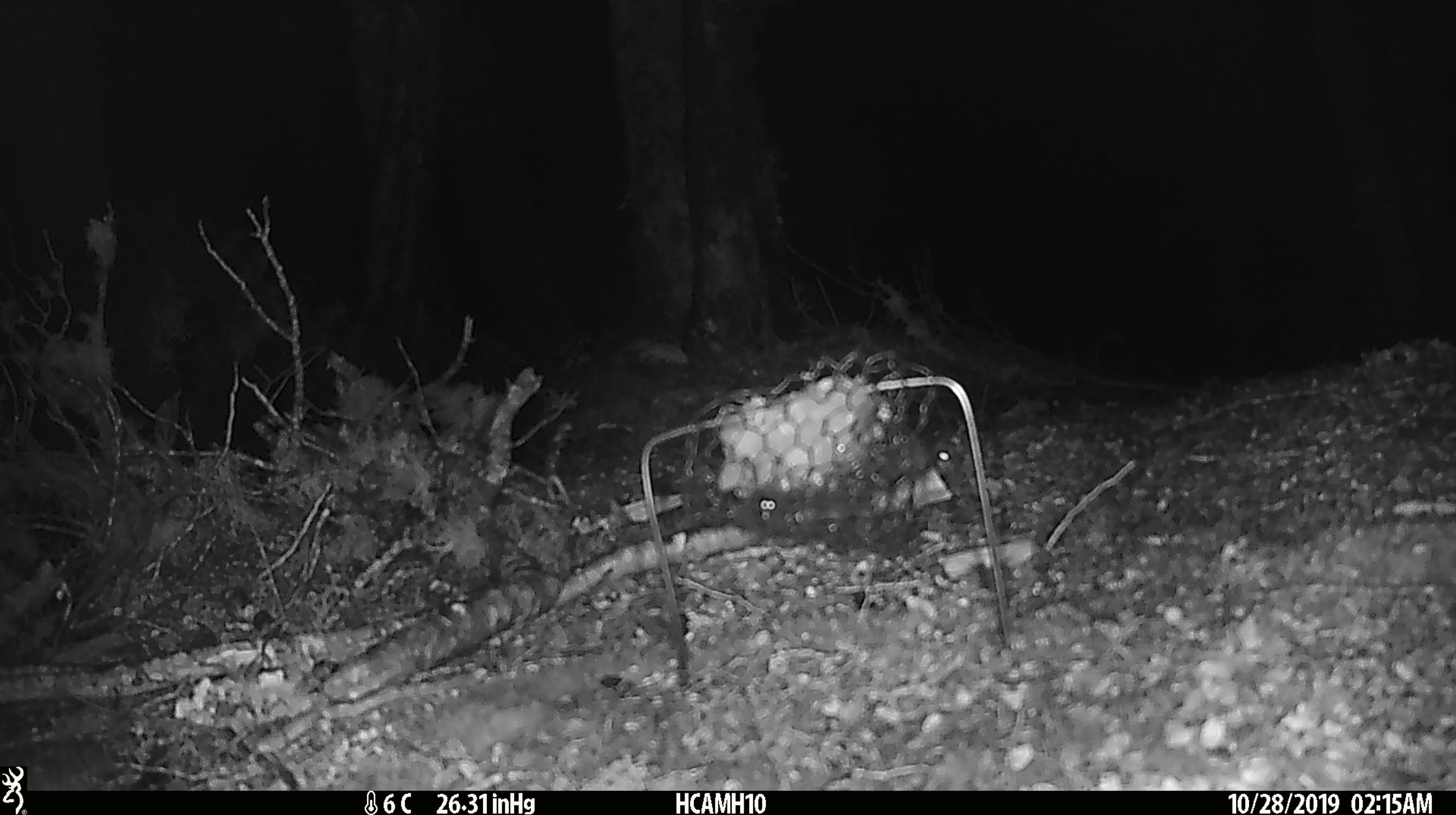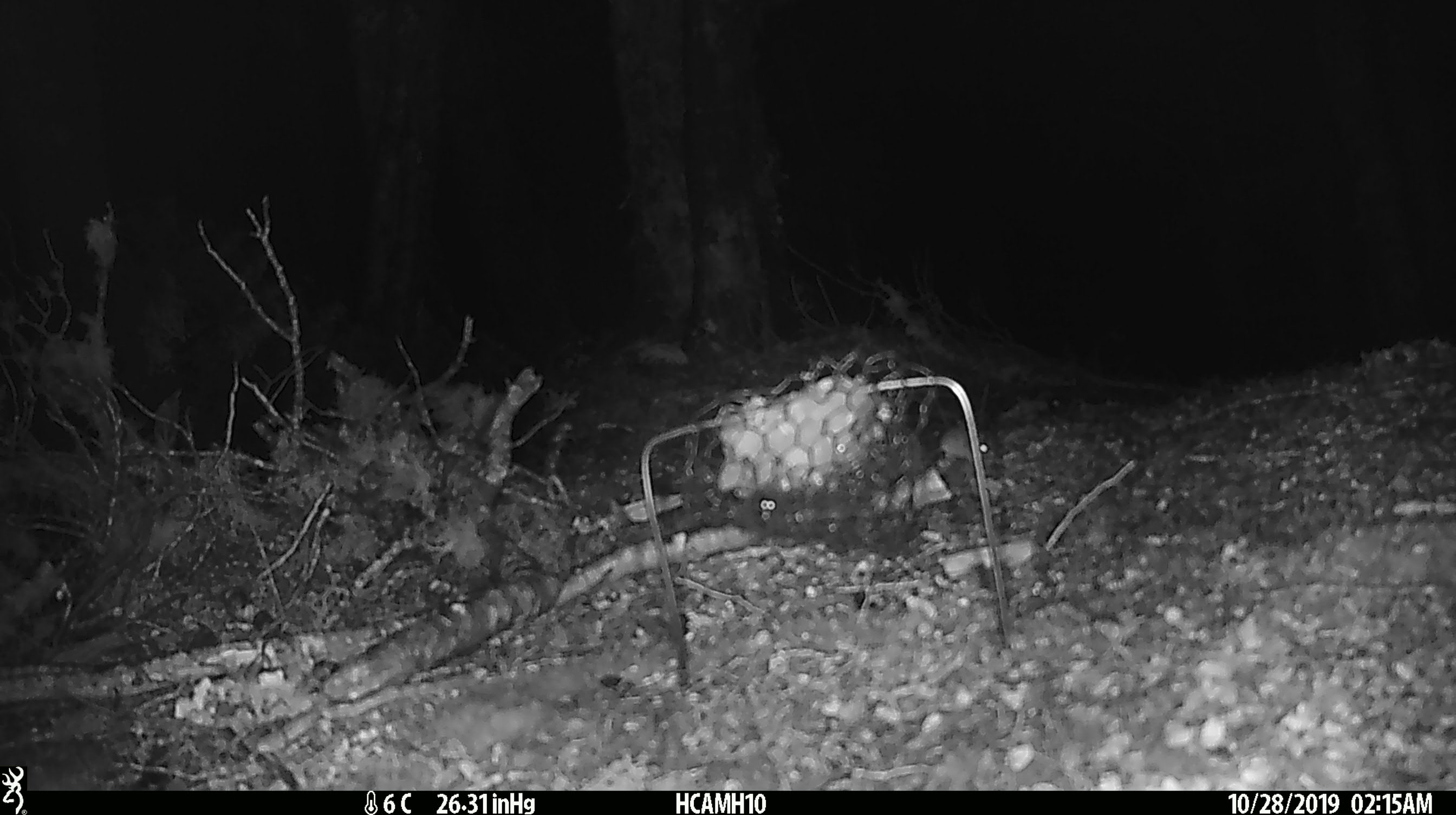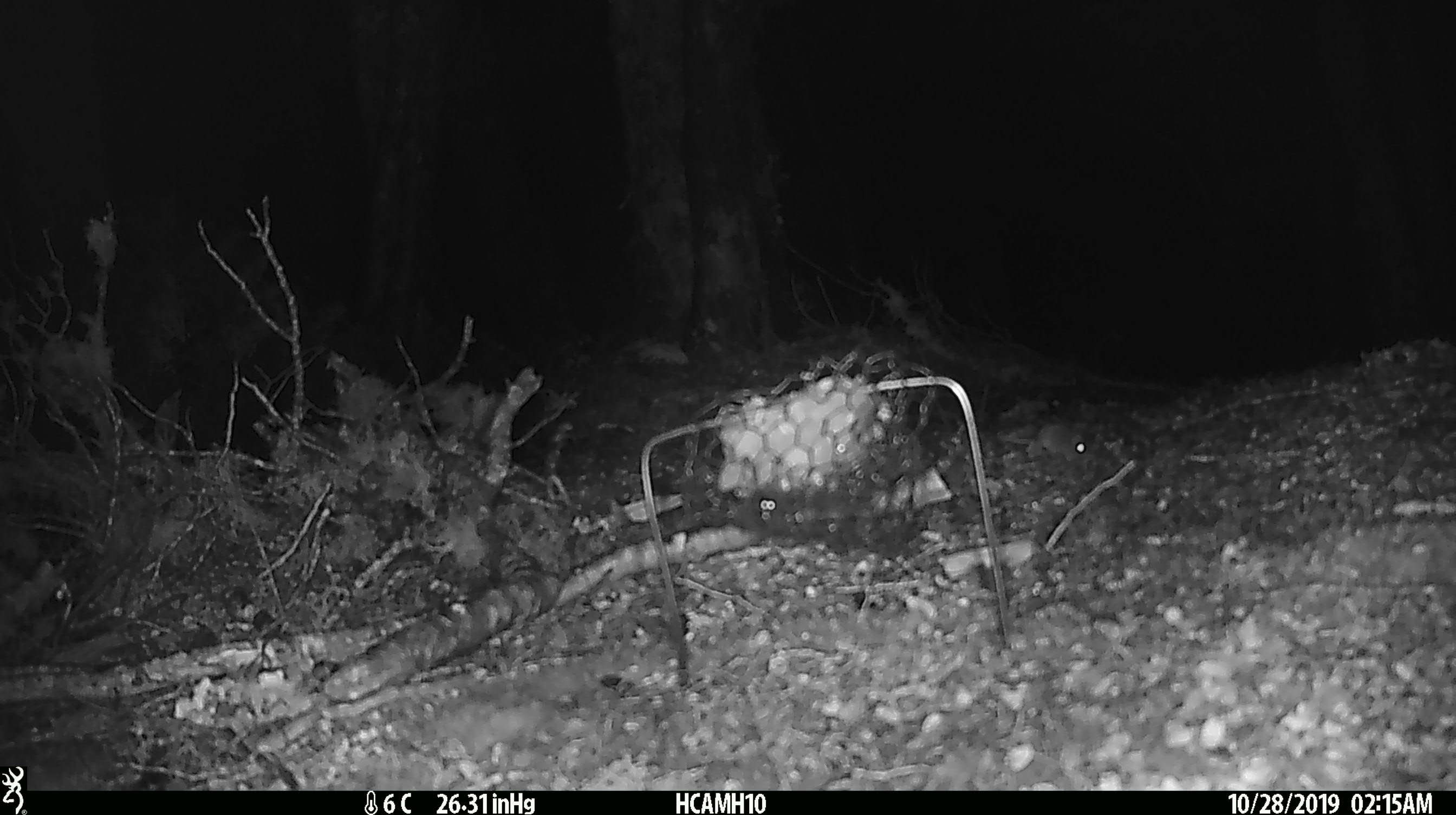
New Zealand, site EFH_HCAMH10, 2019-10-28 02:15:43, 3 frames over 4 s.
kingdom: Animalia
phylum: Chordata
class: Mammalia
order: Rodentia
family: Muridae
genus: Mus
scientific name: Mus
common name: mouse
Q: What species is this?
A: Mouse (Mus).